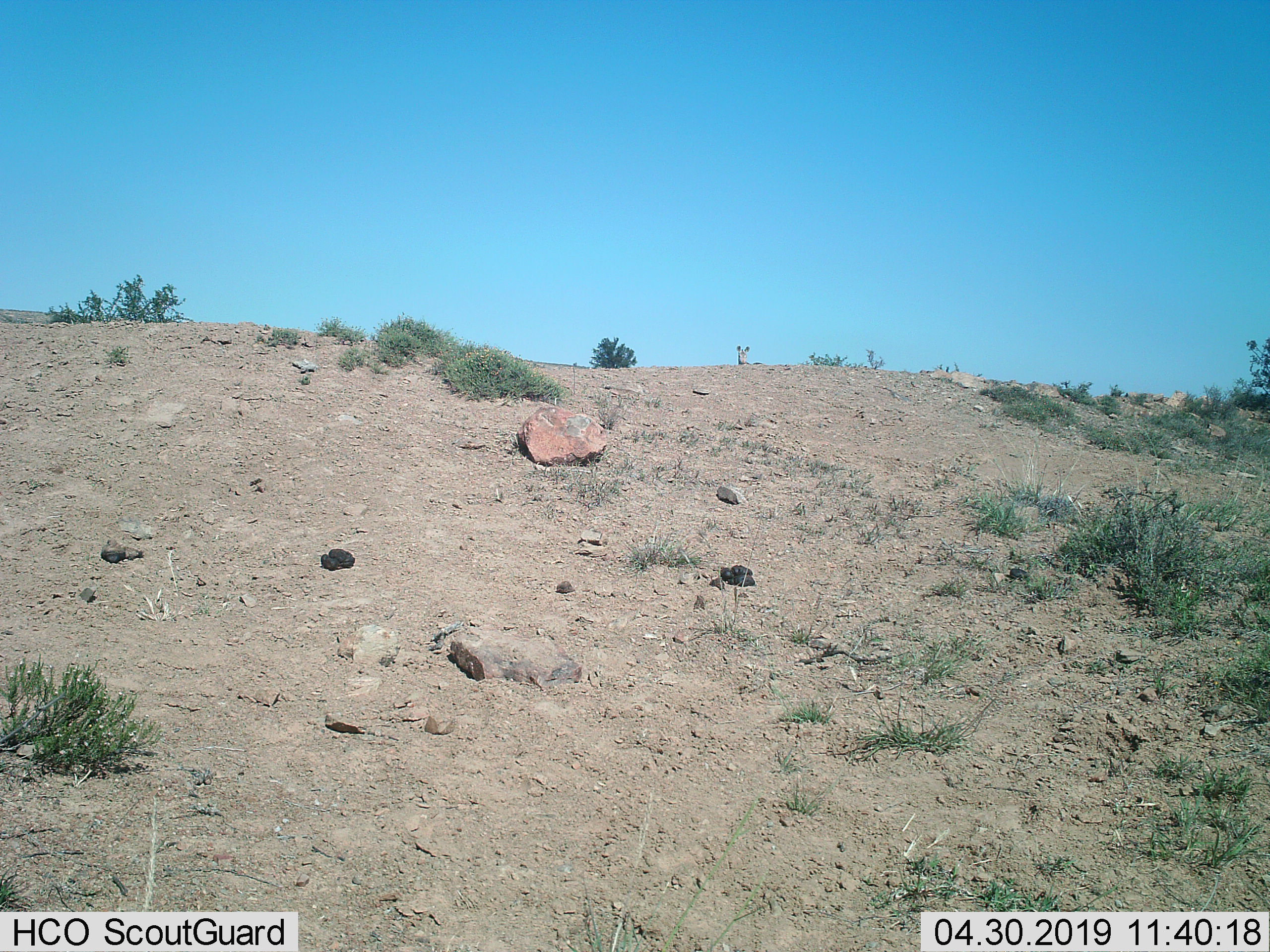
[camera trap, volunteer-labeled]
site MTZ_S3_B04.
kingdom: Animalia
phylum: Chordata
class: Mammalia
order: Perissodactyla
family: Equidae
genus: Equus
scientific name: Equus zebra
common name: mountain zebra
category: zebramountain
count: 1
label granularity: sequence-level